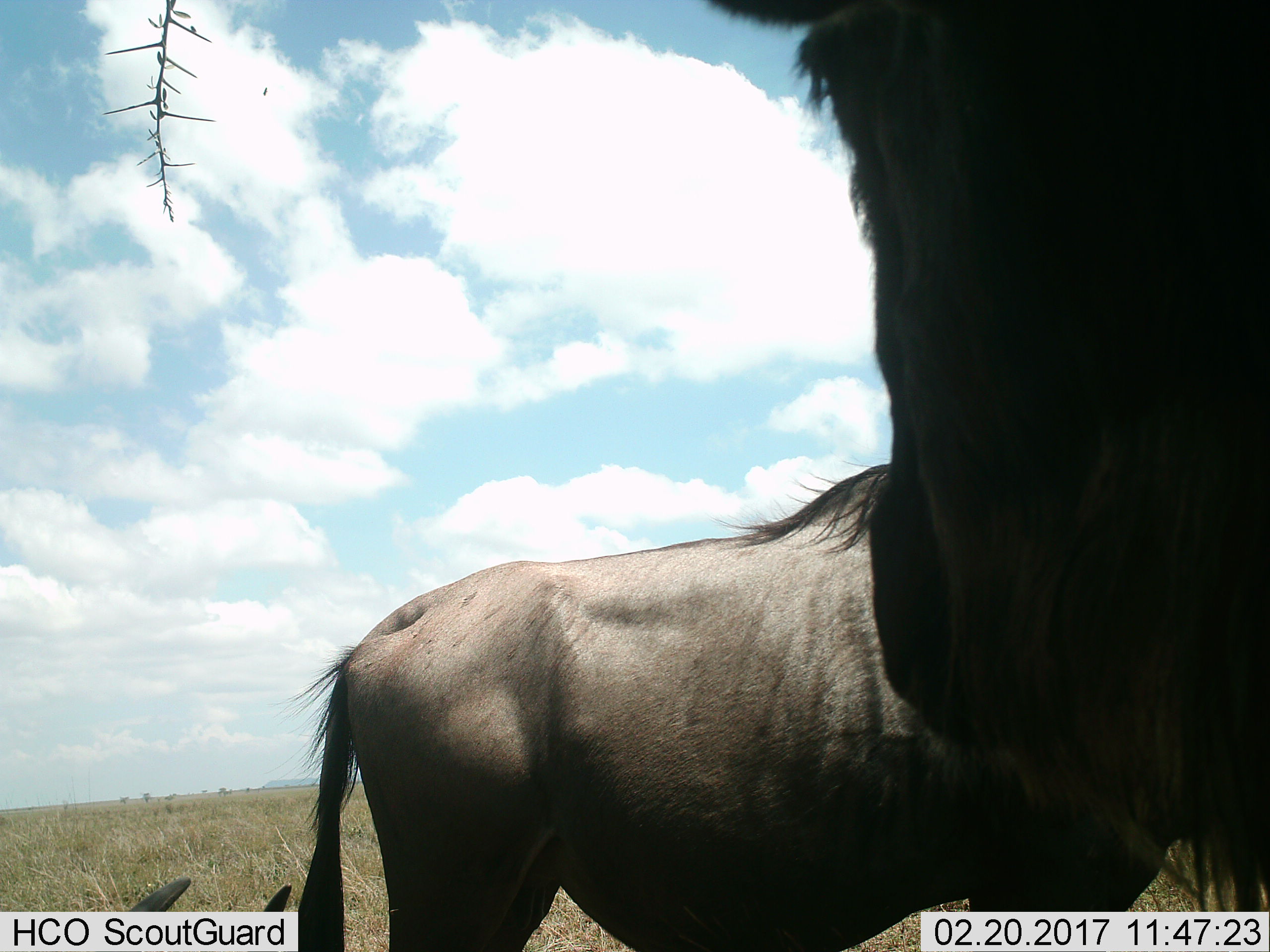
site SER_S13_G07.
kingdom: Animalia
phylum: Chordata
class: Mammalia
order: Artiodactyla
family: Bovidae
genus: Connochaetes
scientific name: Connochaetes taurinus taurinus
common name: blue wildebeest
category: wildebeestblue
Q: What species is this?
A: Wildebeestblue (blue wildebeest) (Connochaetes taurinus taurinus).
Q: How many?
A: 3.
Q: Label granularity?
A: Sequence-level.